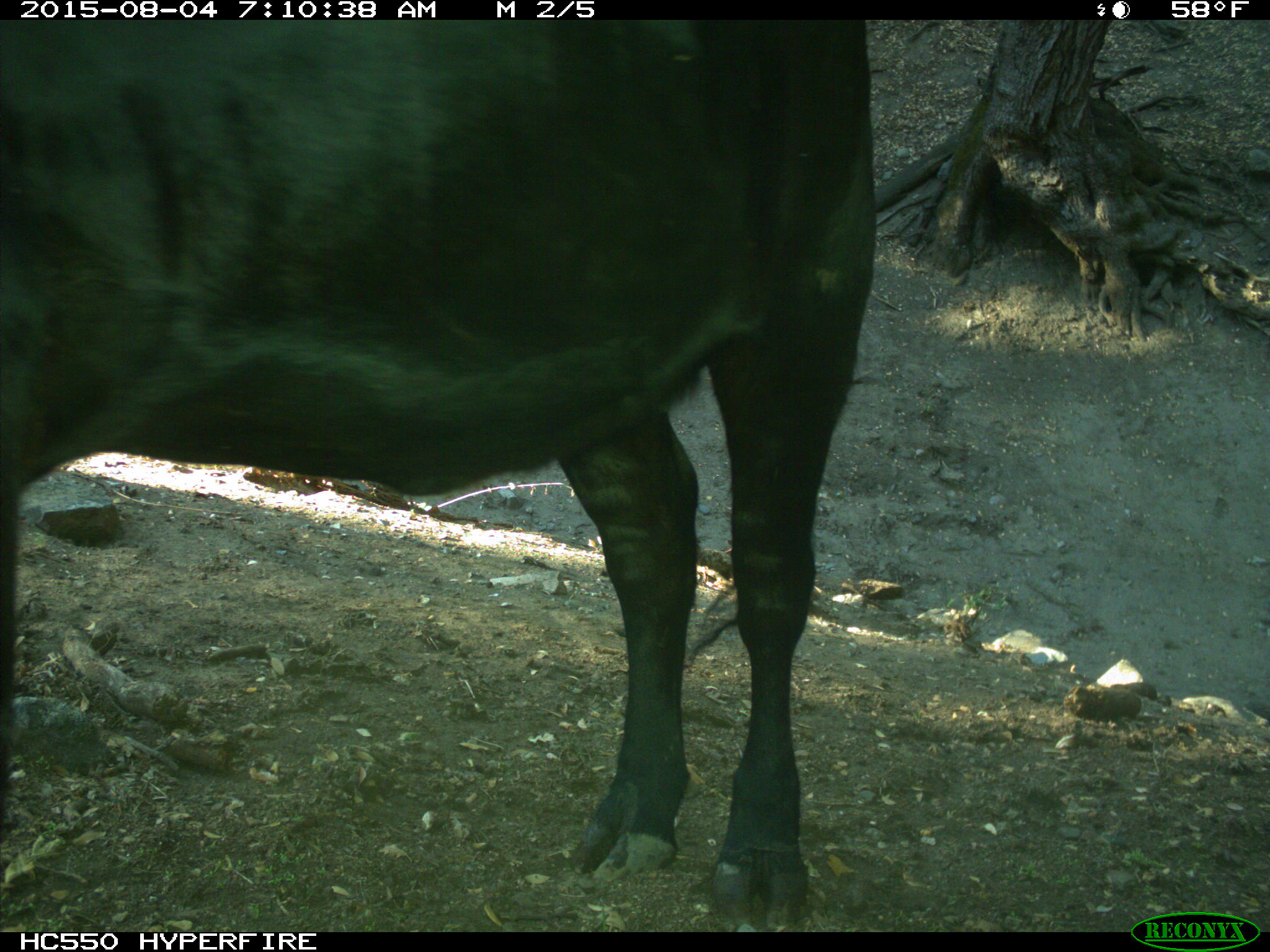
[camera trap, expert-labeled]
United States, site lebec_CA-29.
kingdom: Animalia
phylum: Chordata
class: Mammalia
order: Artiodactyla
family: Bovidae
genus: Bos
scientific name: Bos taurus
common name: domestic cow